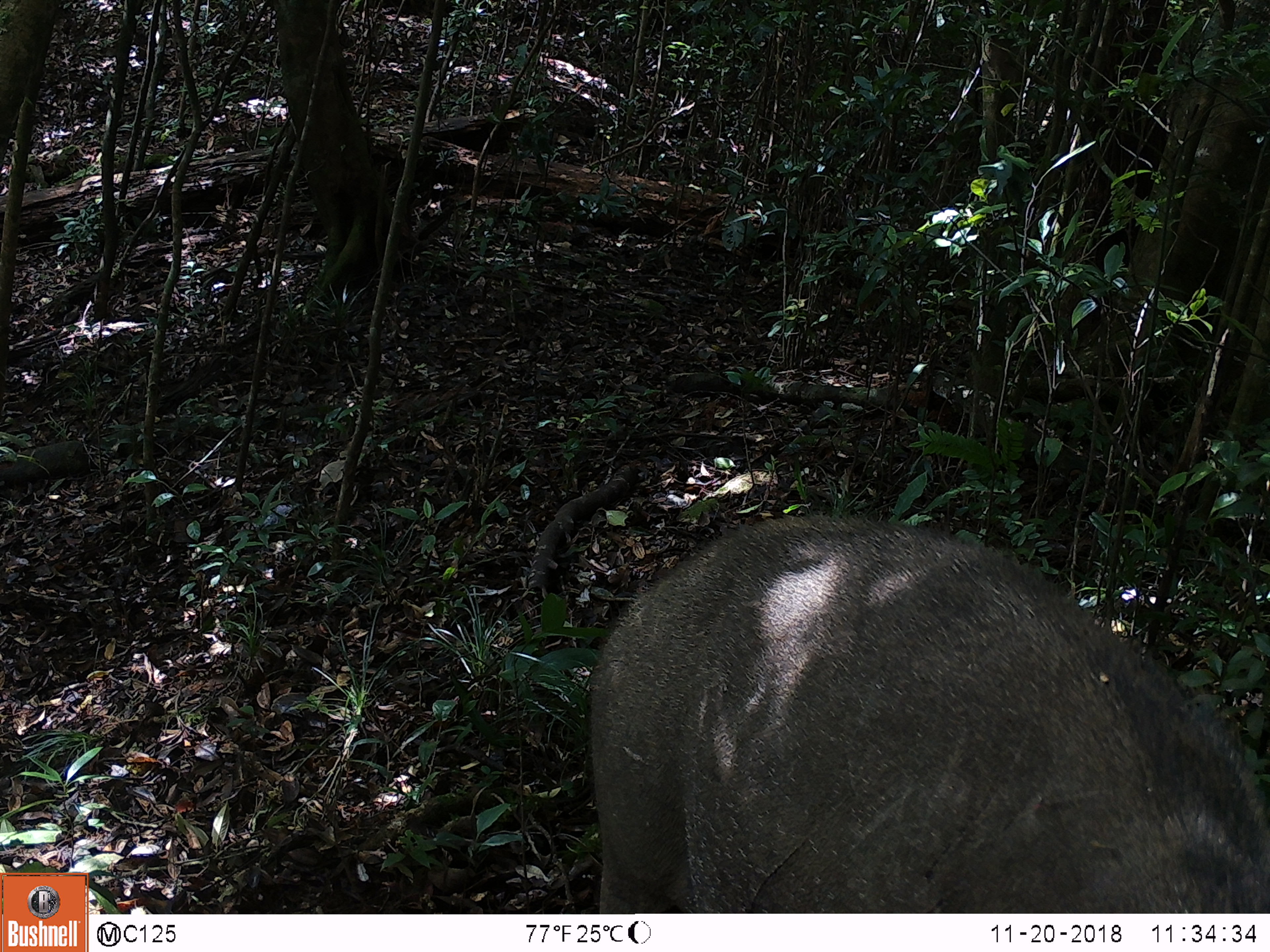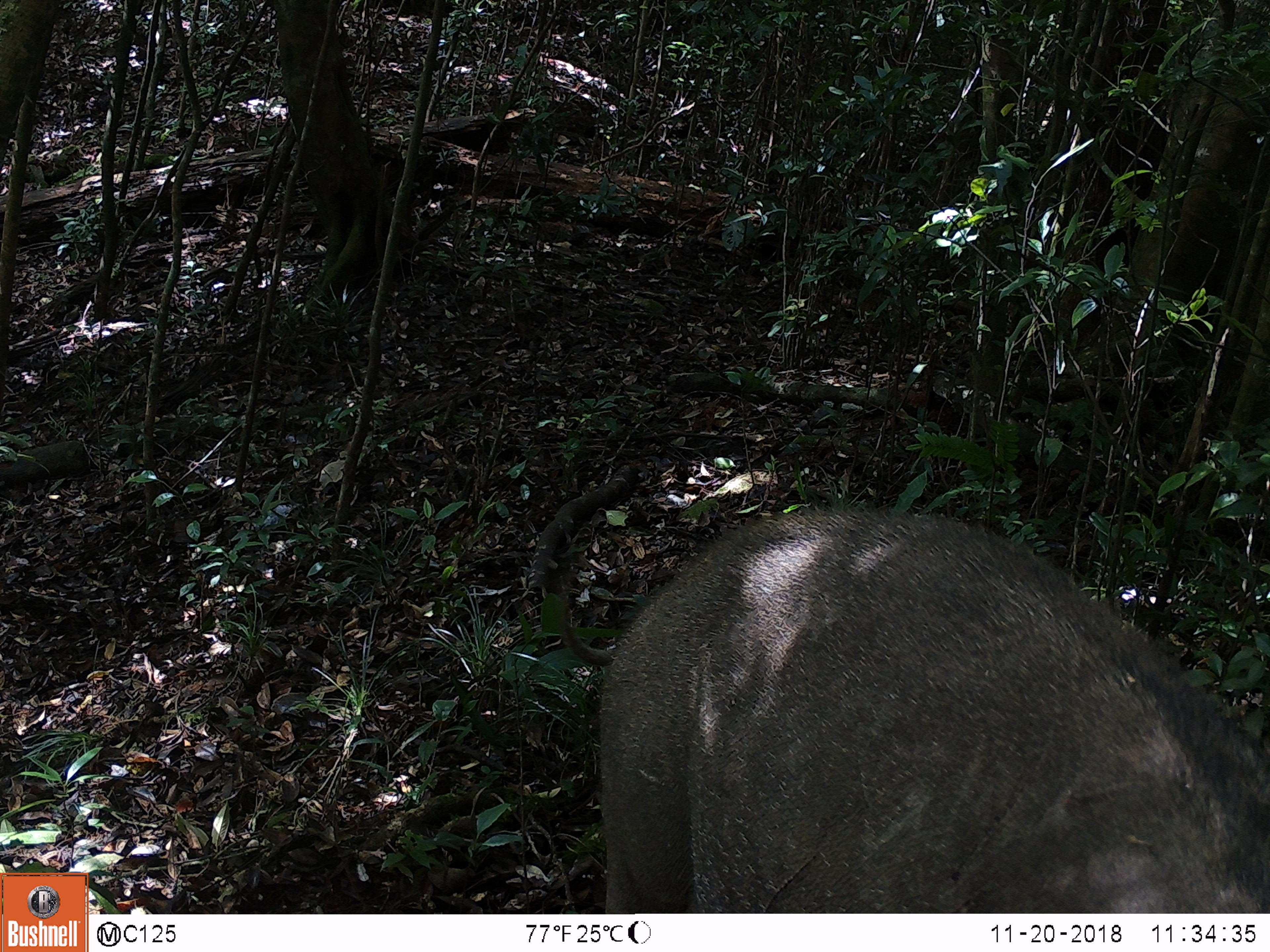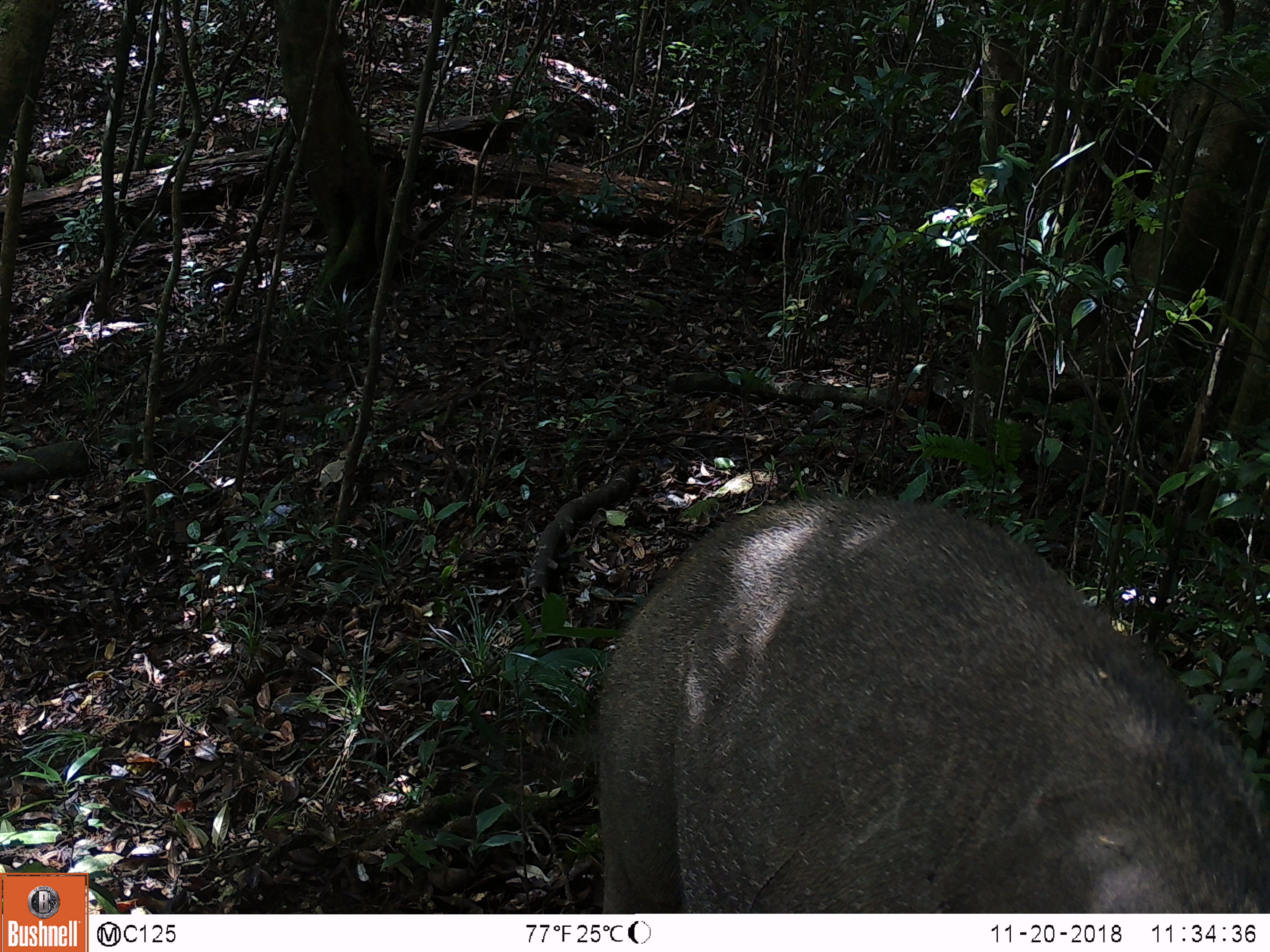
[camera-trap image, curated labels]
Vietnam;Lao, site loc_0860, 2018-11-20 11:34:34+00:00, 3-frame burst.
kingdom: Animalia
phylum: Chordata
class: Mammalia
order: Artiodactyla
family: Suidae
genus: Sus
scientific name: Sus scrofa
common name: eurasian wild pig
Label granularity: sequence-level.